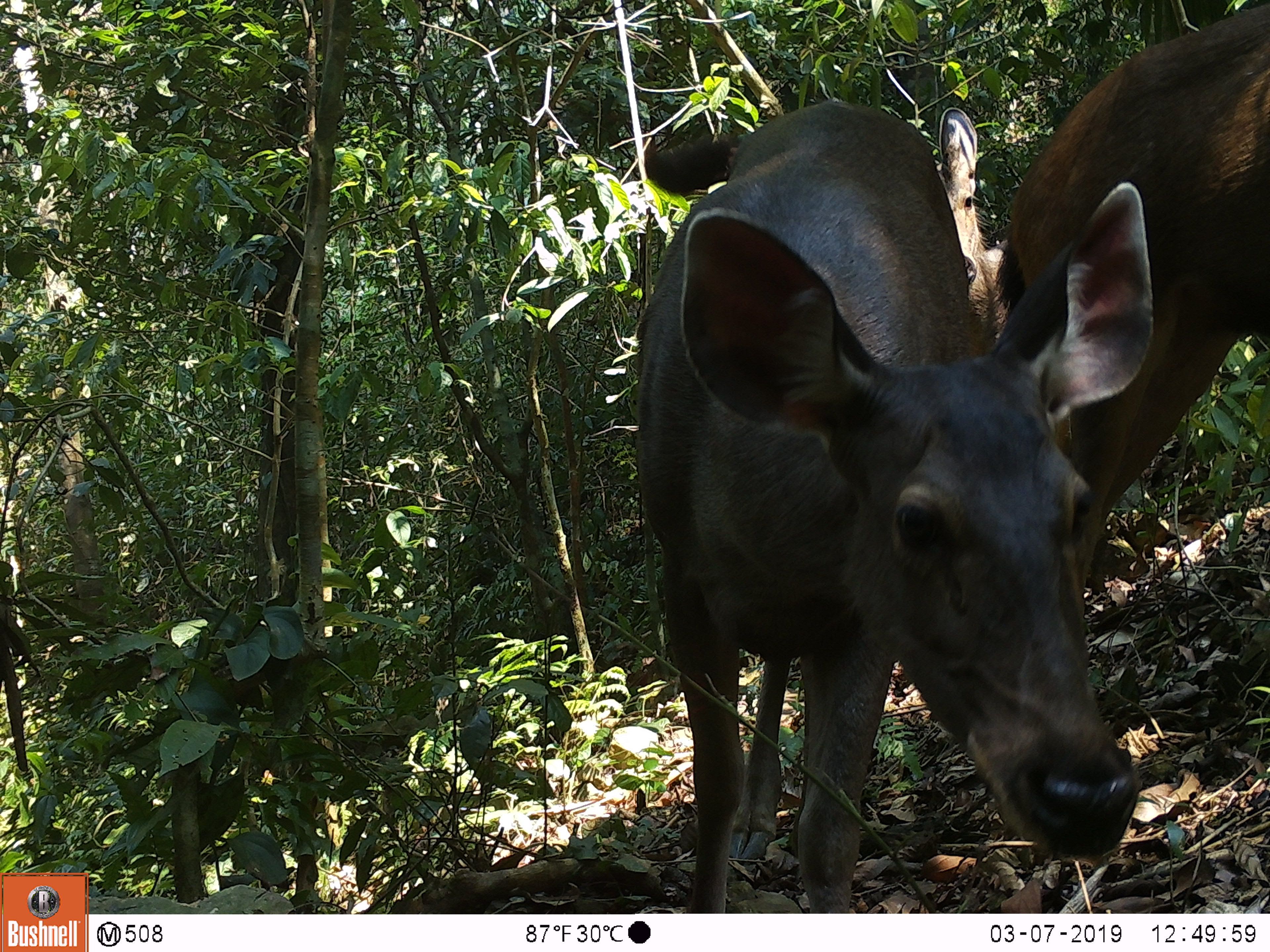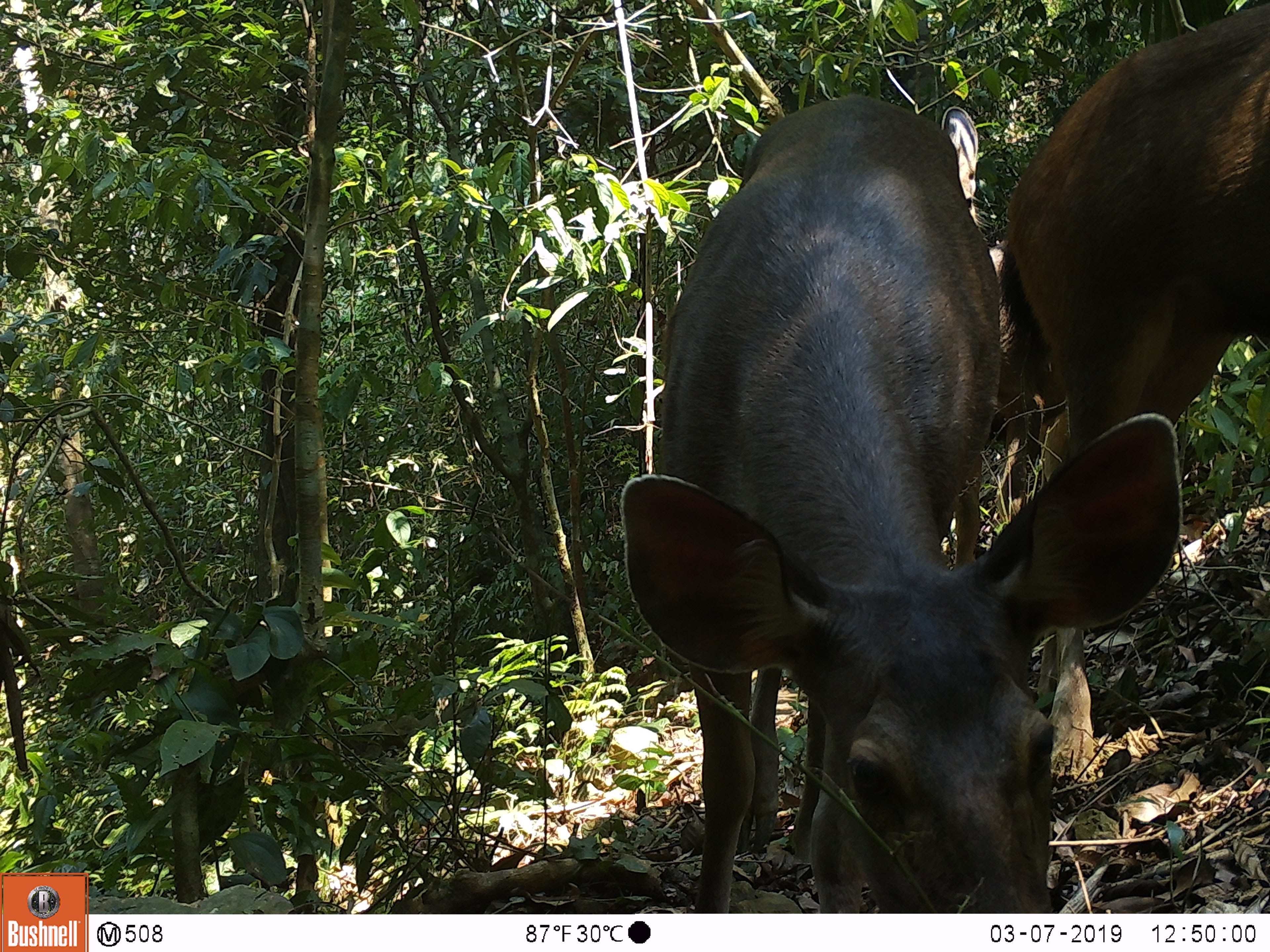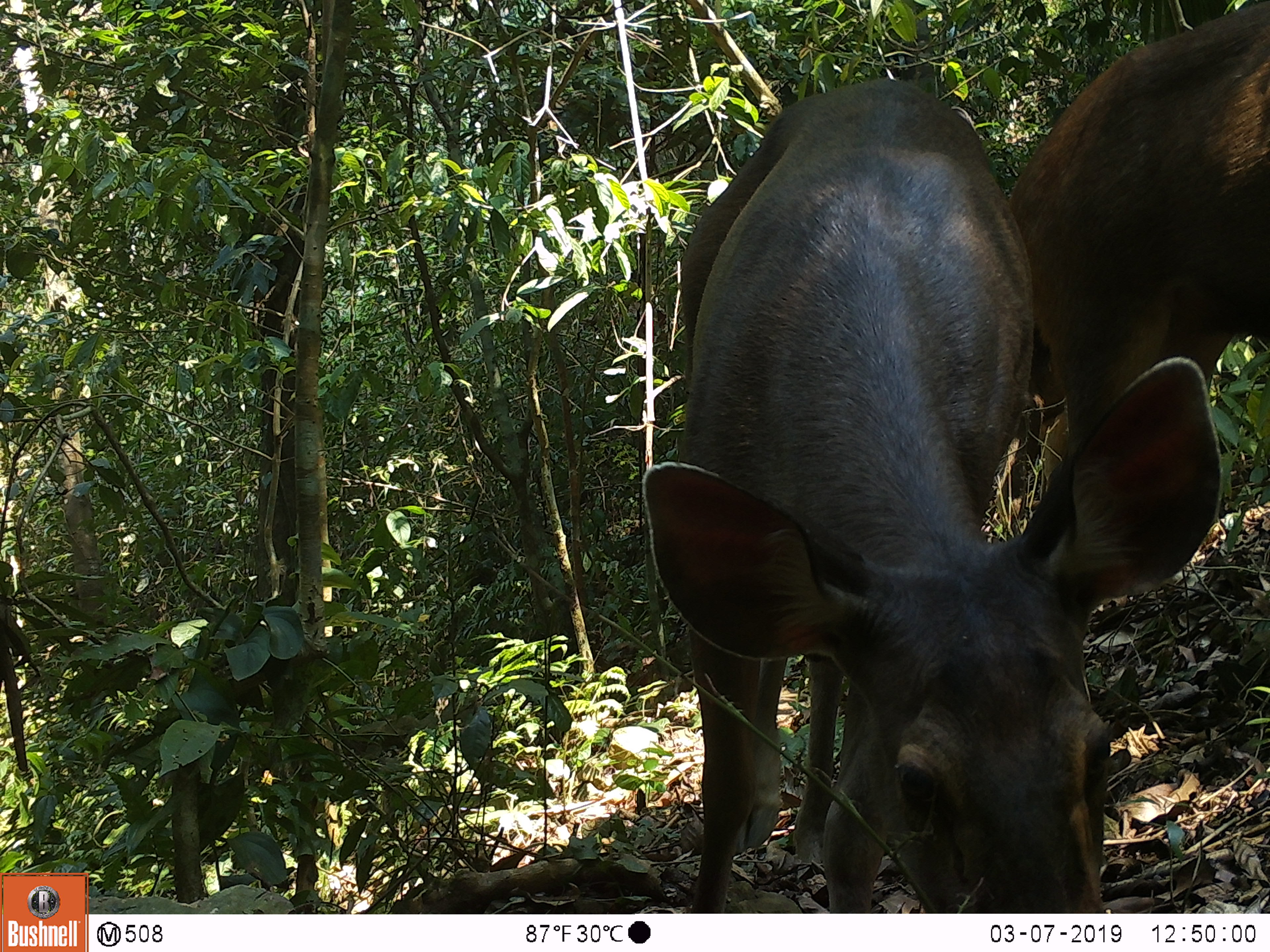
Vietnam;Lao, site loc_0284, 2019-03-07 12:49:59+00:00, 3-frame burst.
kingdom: Animalia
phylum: Chordata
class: Mammalia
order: Artiodactyla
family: Cervidae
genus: Rusa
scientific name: Rusa unicolor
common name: sambar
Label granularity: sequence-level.